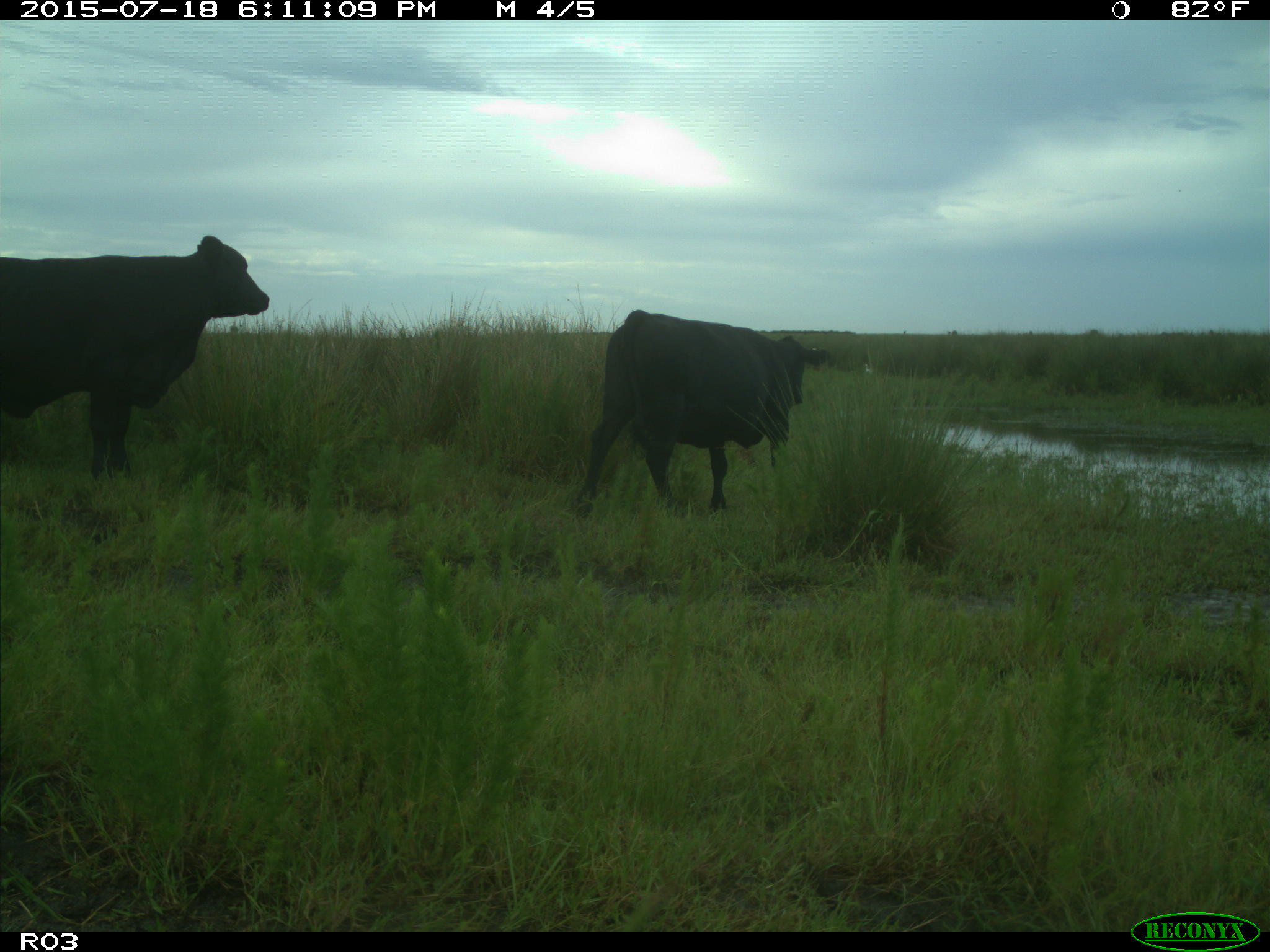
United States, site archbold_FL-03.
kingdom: Animalia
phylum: Chordata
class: Mammalia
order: Artiodactyla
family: Bovidae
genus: Bos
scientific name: Bos taurus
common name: domestic cow